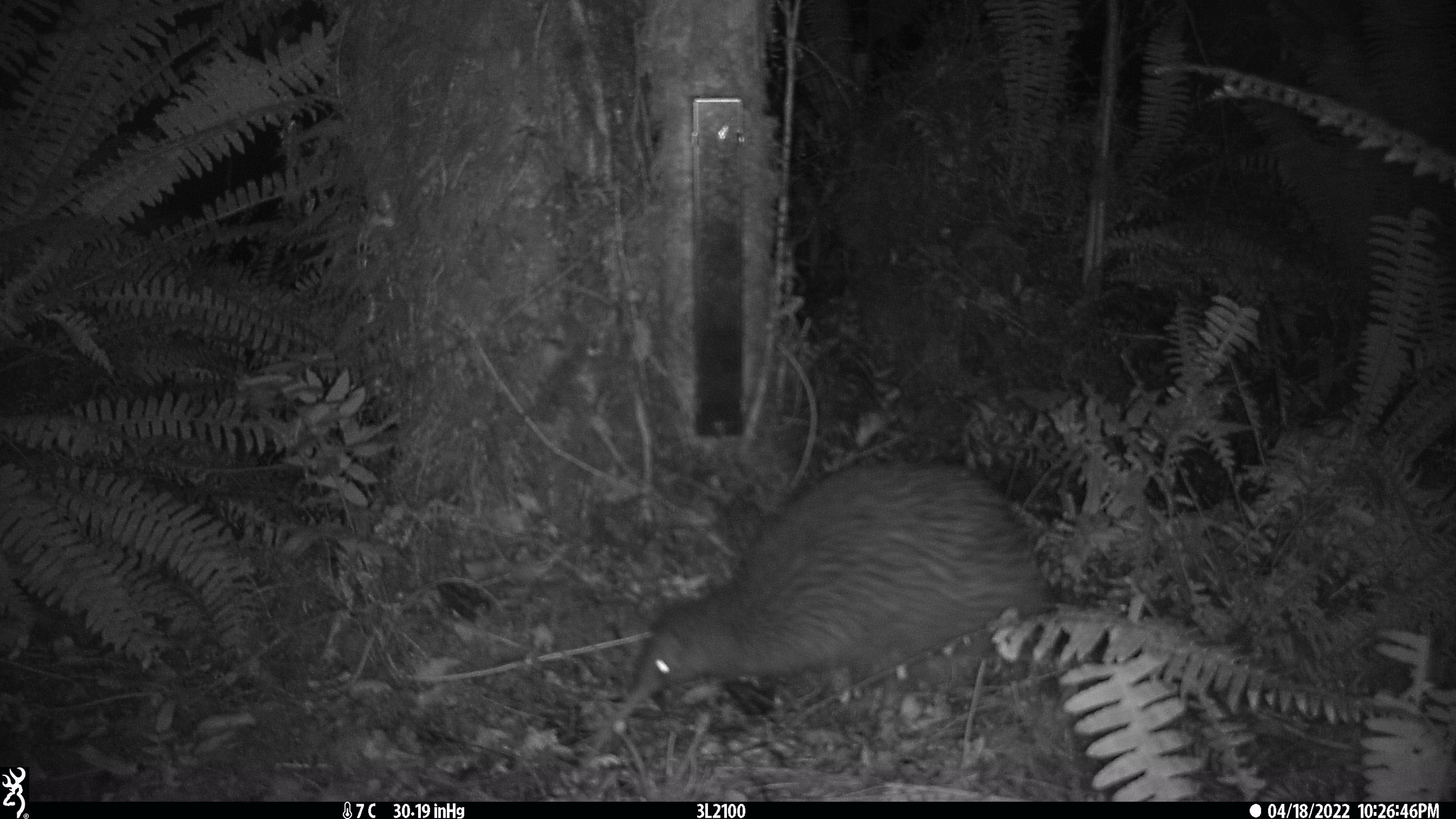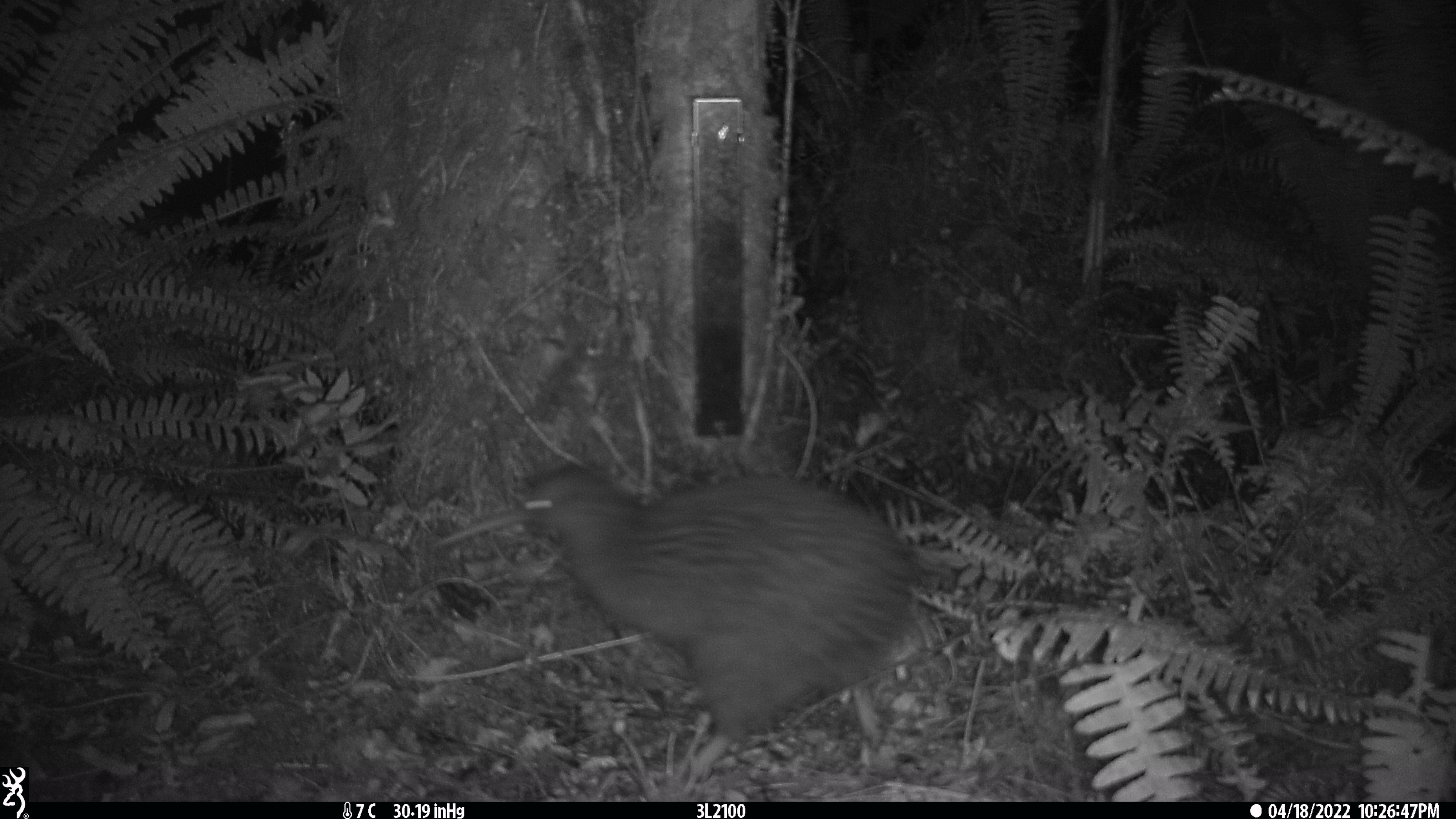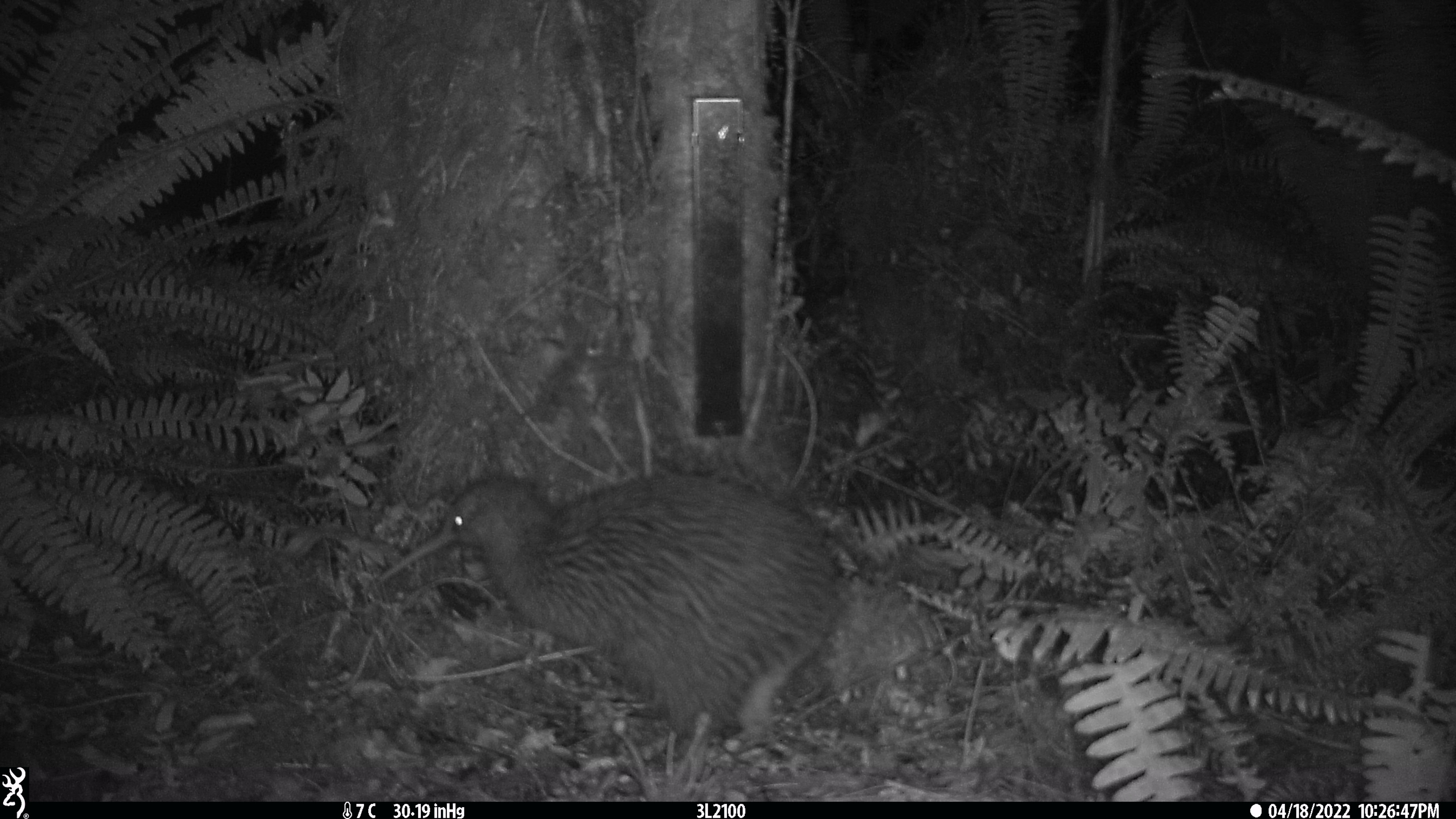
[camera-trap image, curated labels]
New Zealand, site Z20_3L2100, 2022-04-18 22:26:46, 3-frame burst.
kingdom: Animalia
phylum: Chordata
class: Aves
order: Apterygiformes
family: Apterygidae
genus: Apteryx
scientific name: Apteryx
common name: kiwi